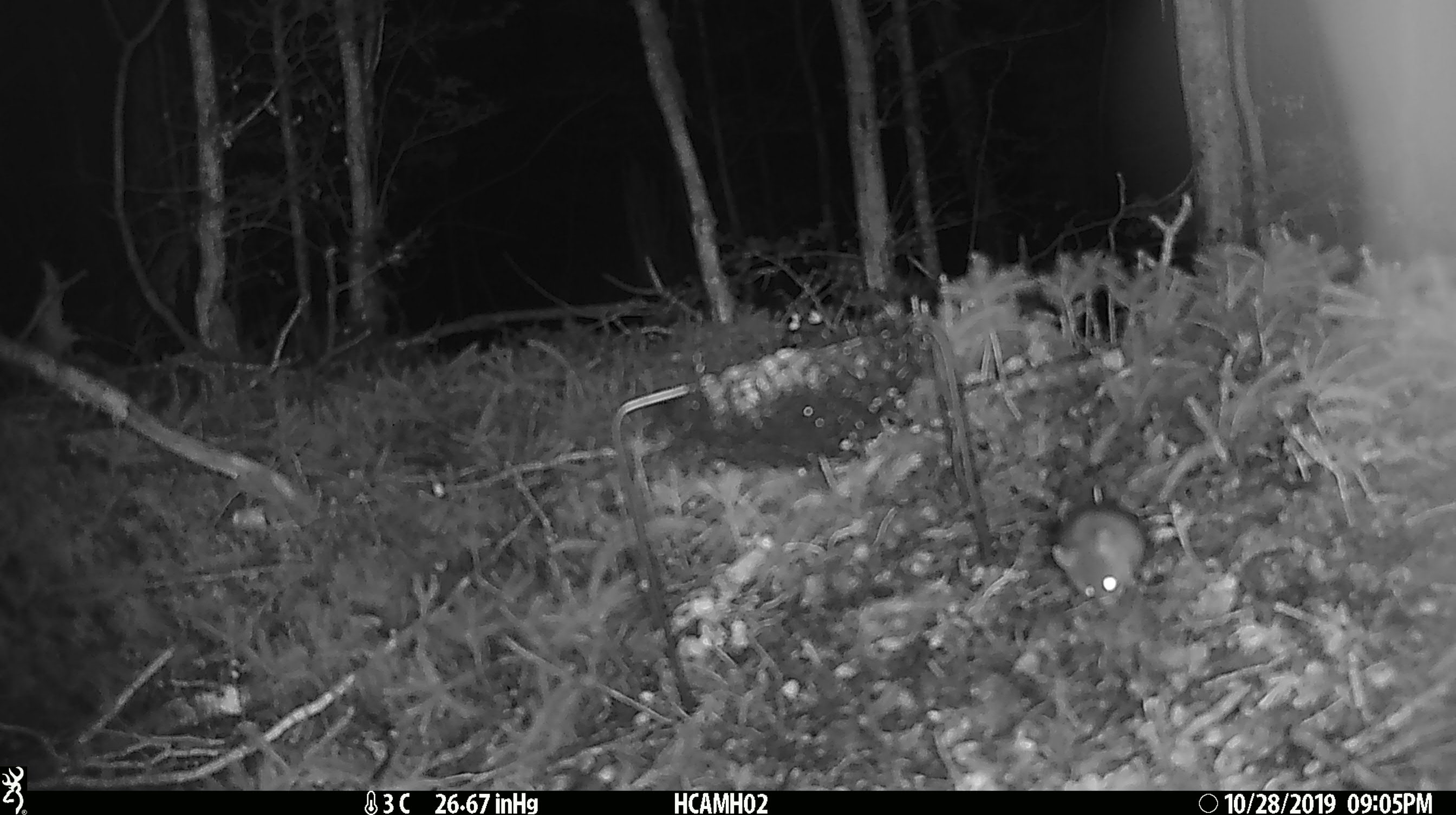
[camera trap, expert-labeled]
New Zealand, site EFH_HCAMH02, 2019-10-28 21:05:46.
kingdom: Animalia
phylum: Chordata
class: Mammalia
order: Rodentia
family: Muridae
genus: Mus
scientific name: Mus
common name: mouse